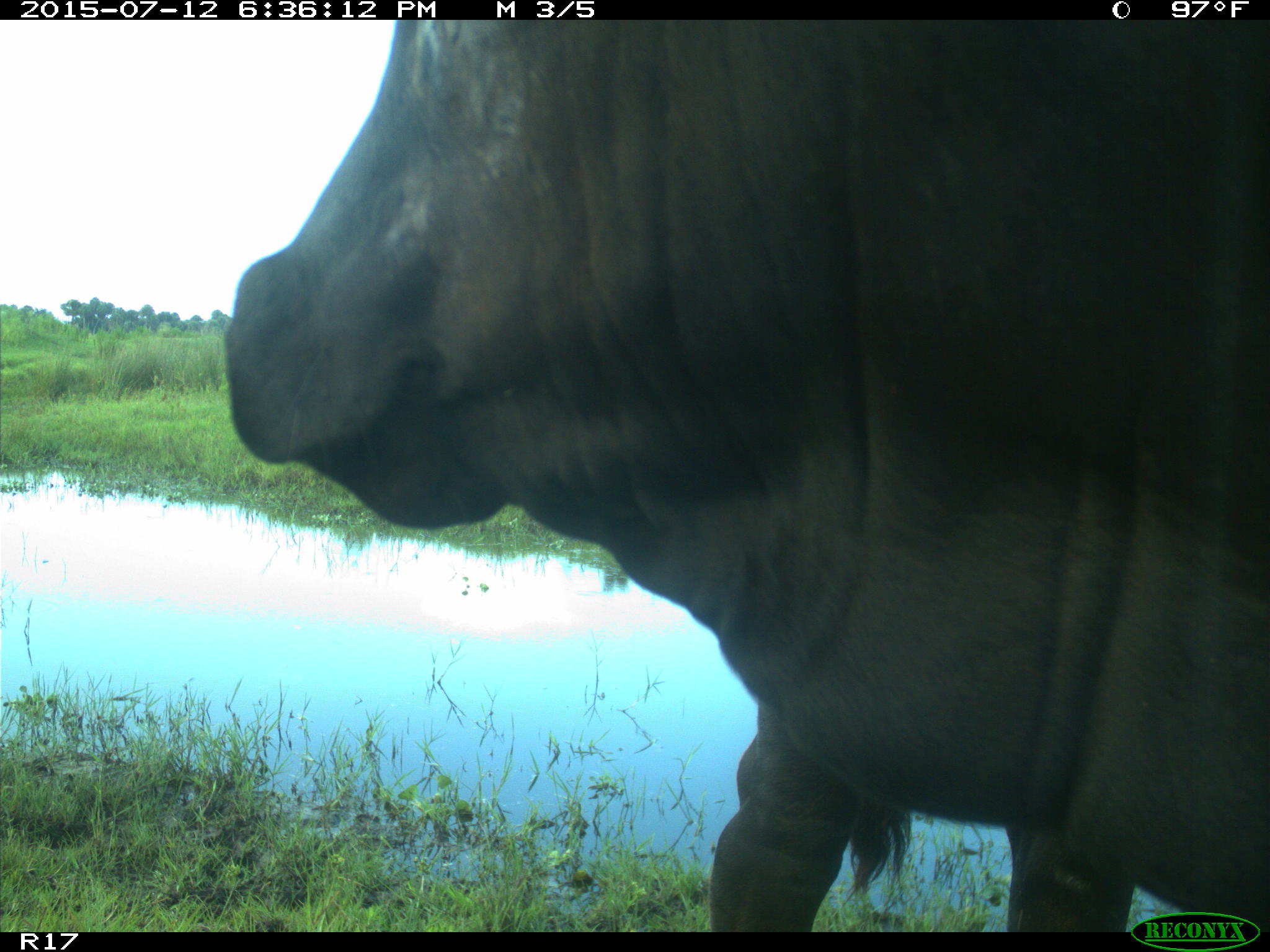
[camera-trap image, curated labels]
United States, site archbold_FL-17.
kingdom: Animalia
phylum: Chordata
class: Mammalia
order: Artiodactyla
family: Bovidae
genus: Bos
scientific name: Bos taurus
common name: domestic cow